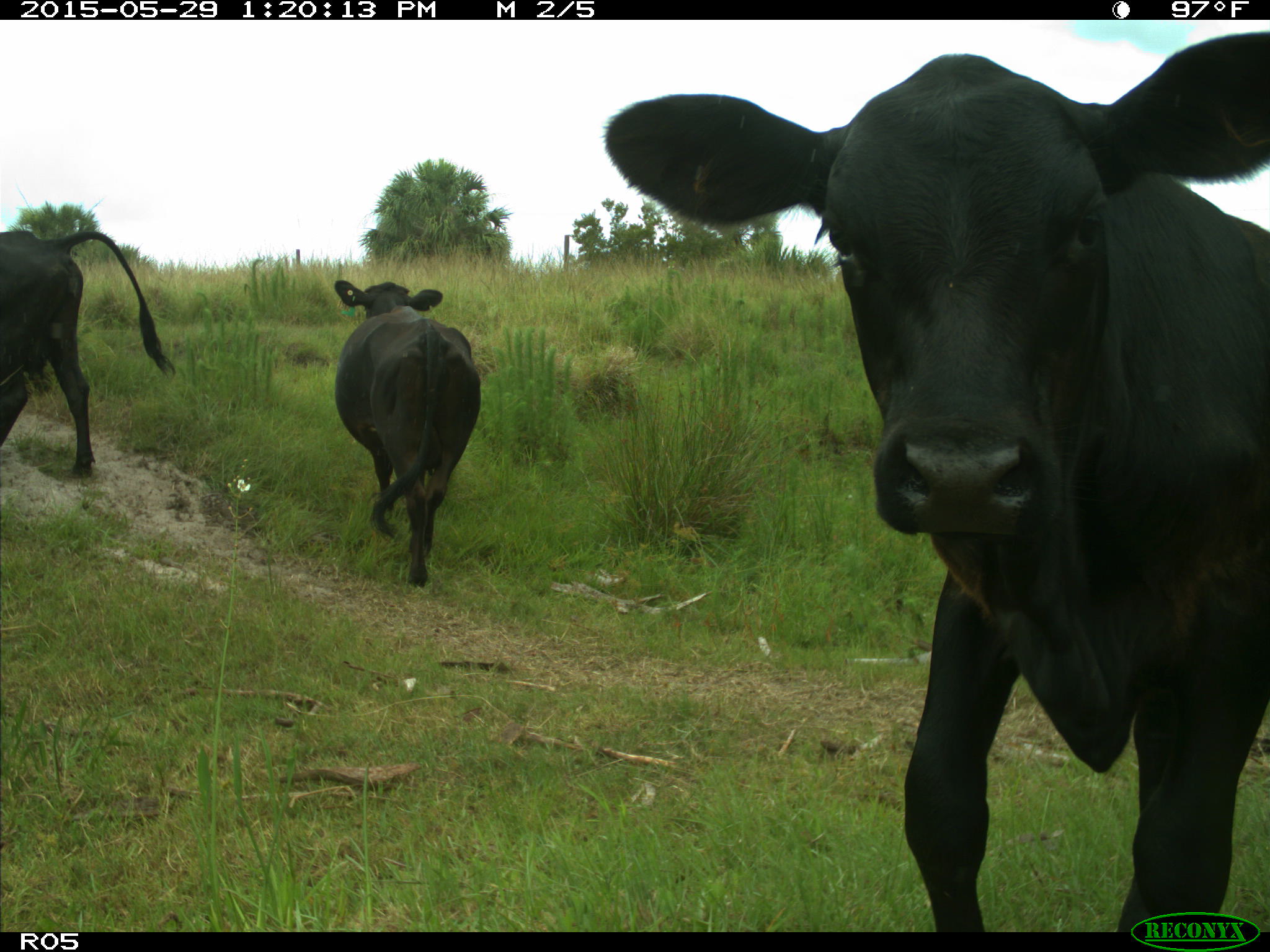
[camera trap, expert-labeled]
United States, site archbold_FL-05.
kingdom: Animalia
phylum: Chordata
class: Mammalia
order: Artiodactyla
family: Bovidae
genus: Bos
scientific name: Bos taurus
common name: domestic cow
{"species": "Bos taurus (domestic cow)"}